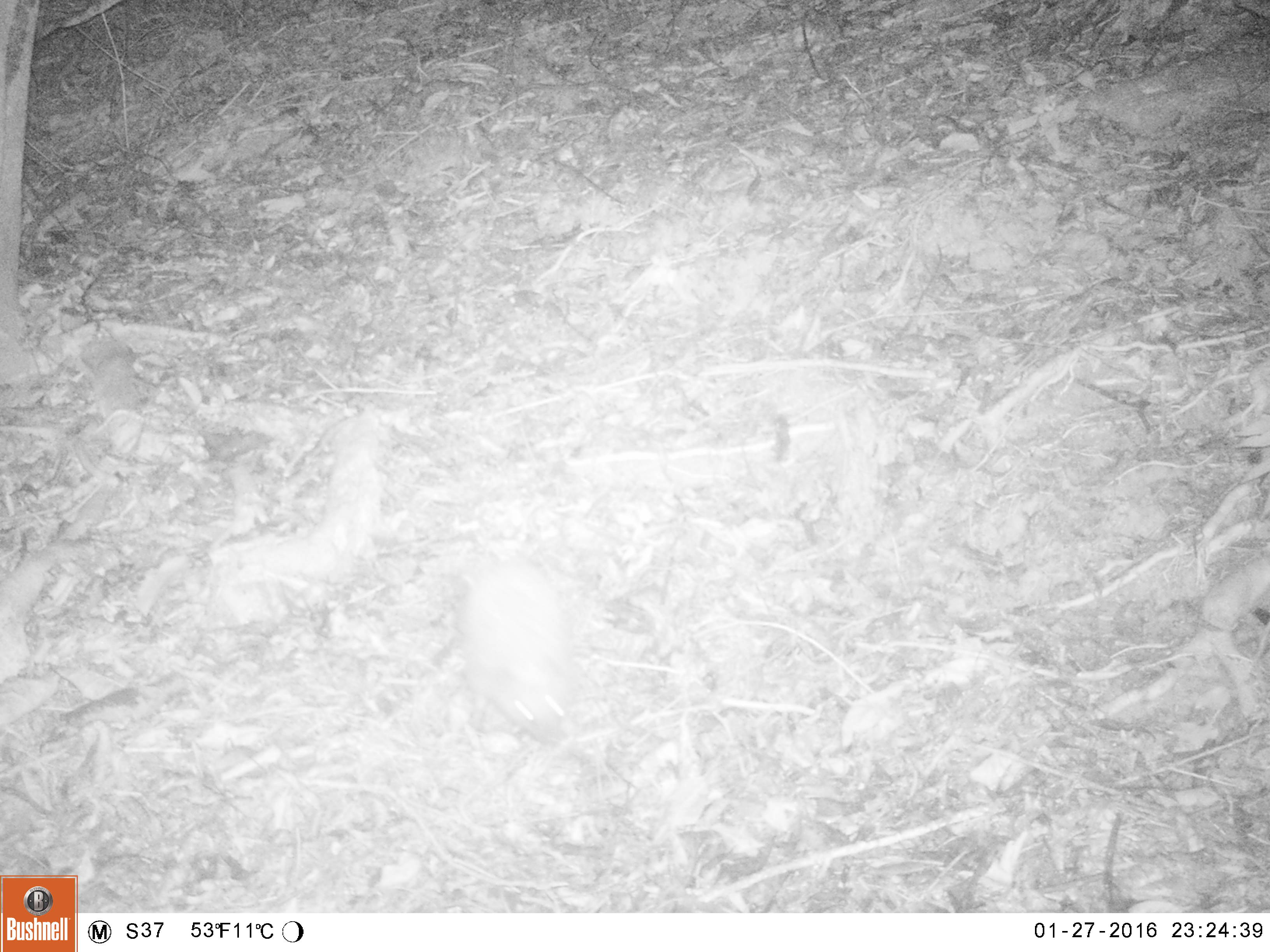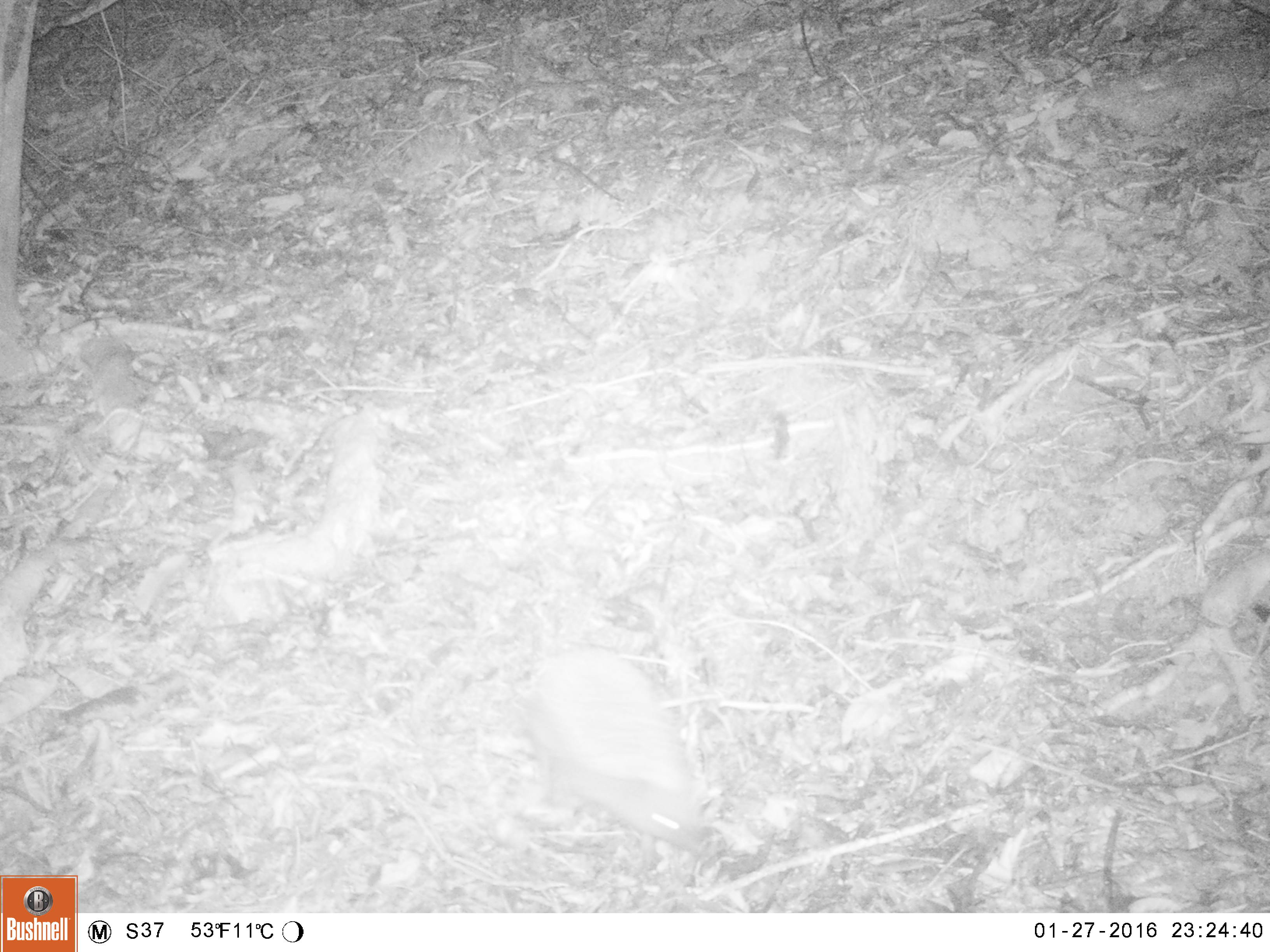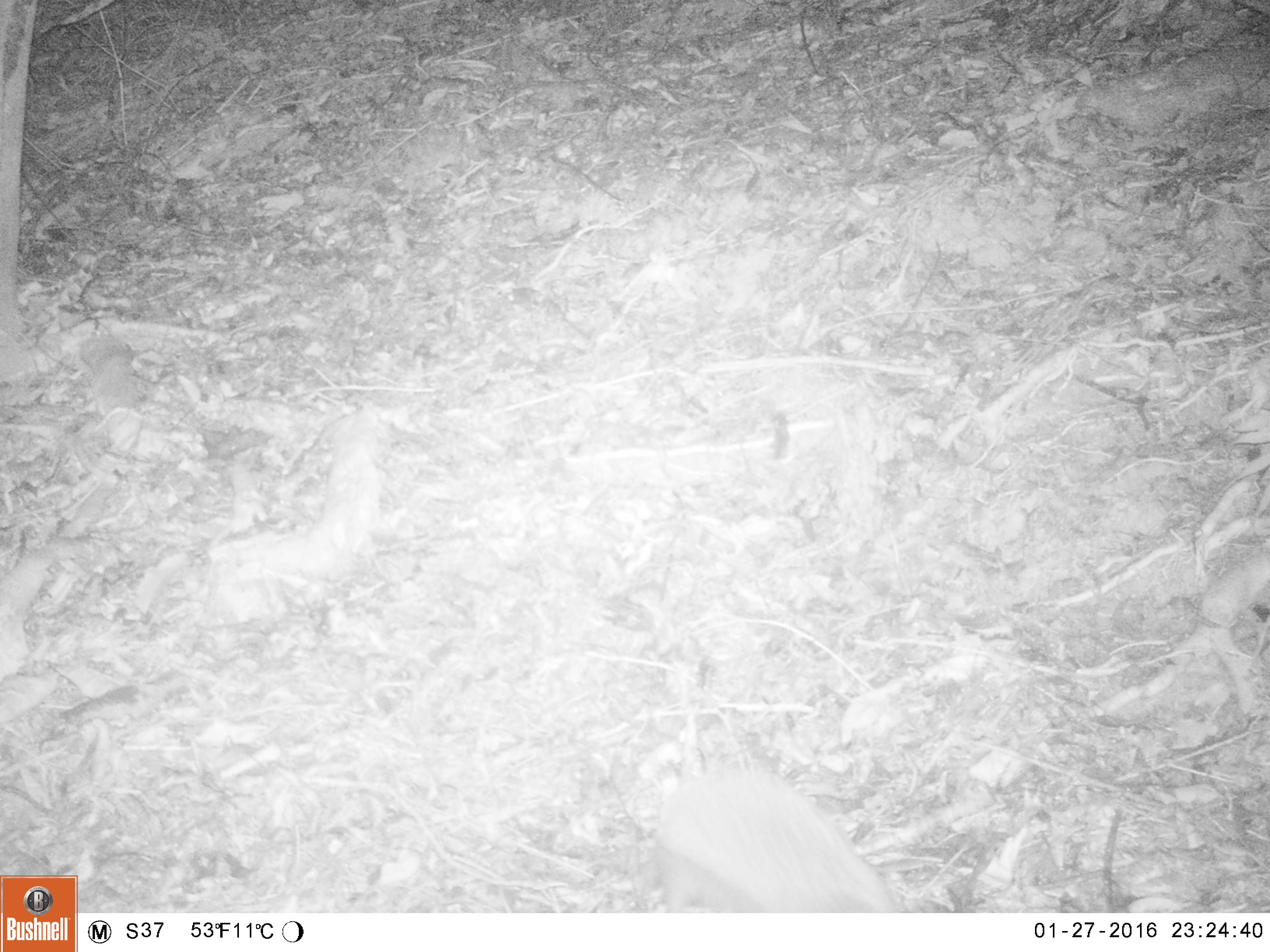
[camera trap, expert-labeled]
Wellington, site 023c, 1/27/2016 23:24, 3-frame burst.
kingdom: Animalia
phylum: Chordata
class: Mammalia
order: Eulipotyphla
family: Erinaceidae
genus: Erinaceus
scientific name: Erinaceus europaeus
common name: hedgehog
Hedgehog (Erinaceus europaeus).